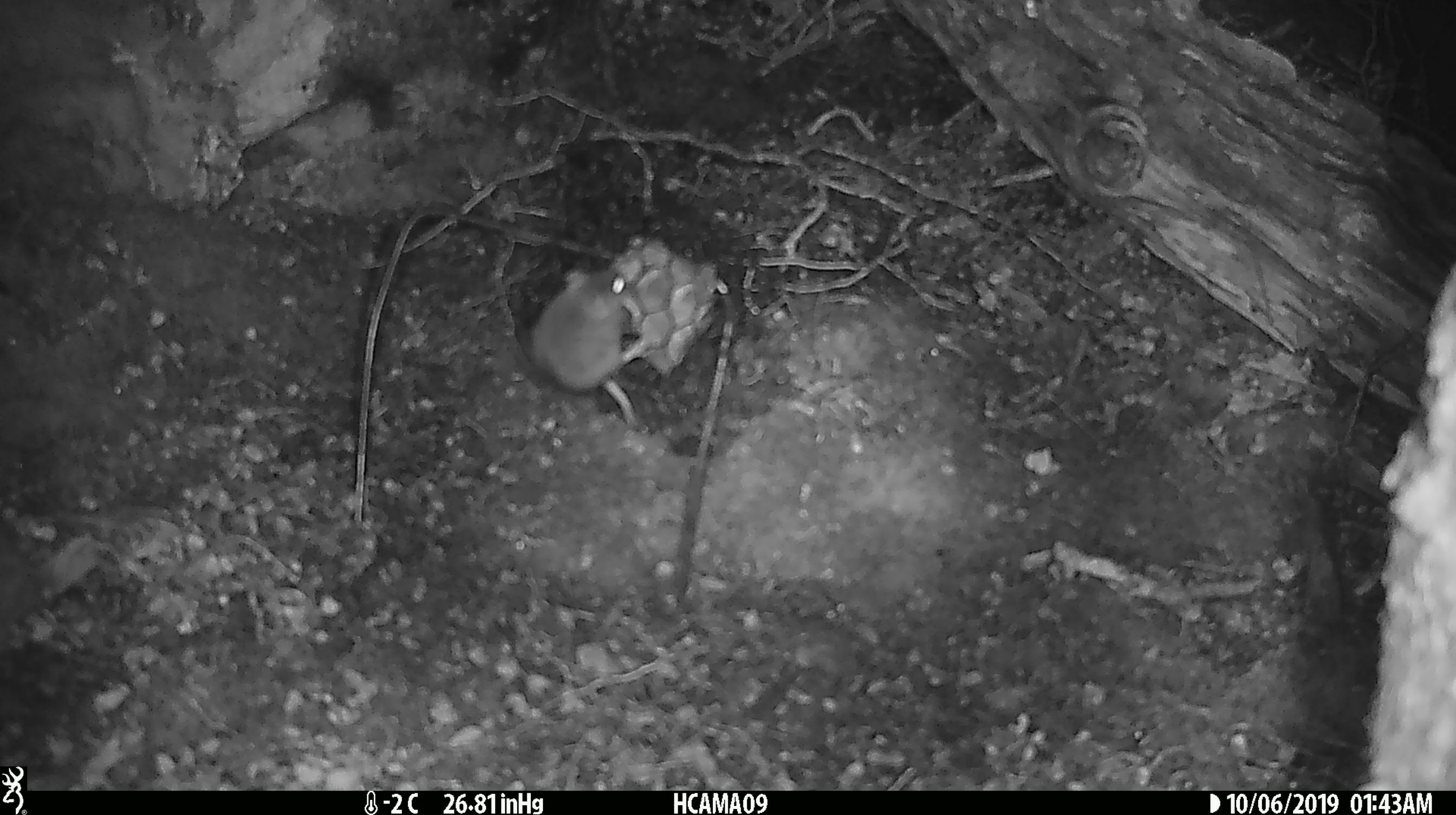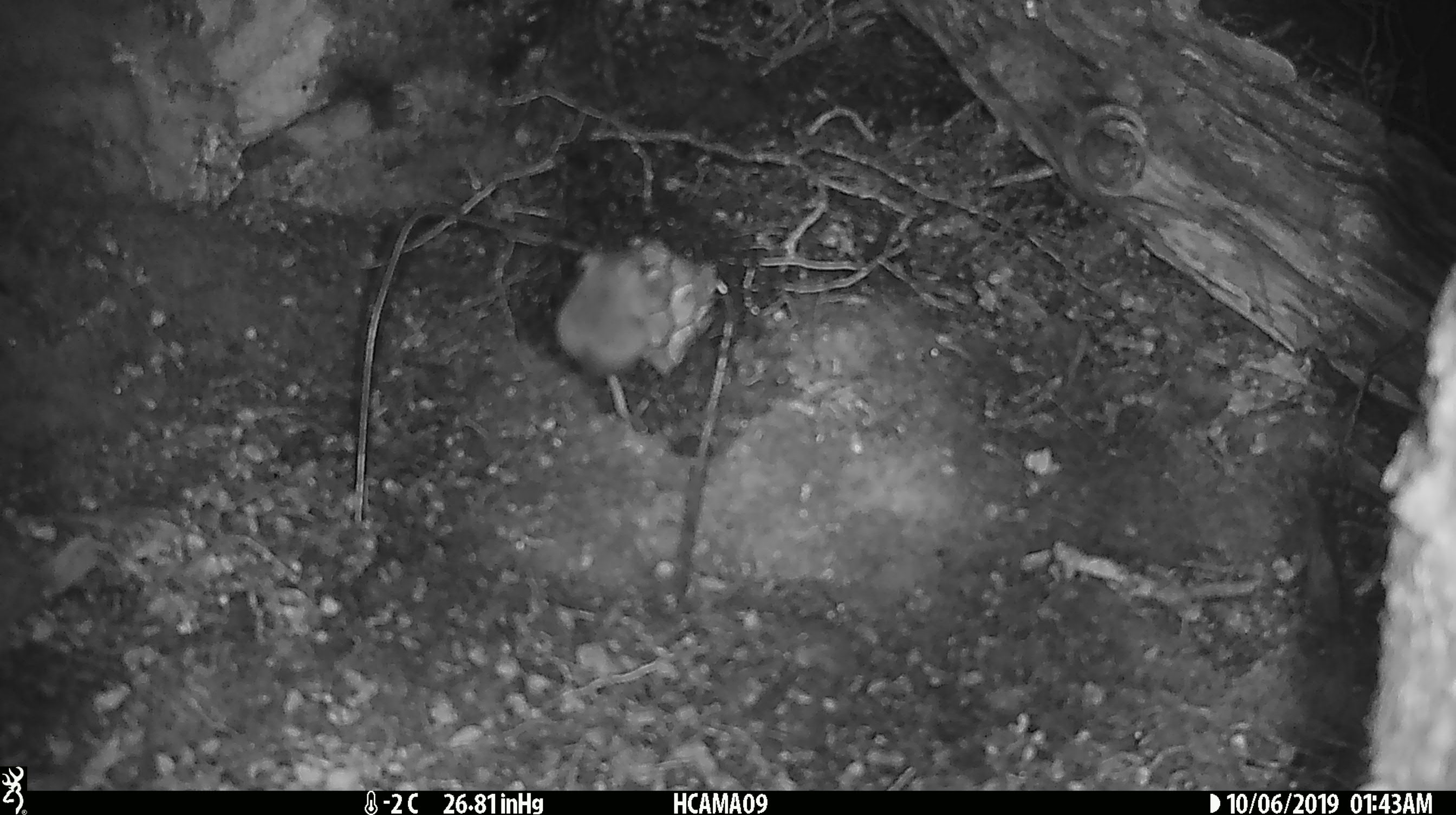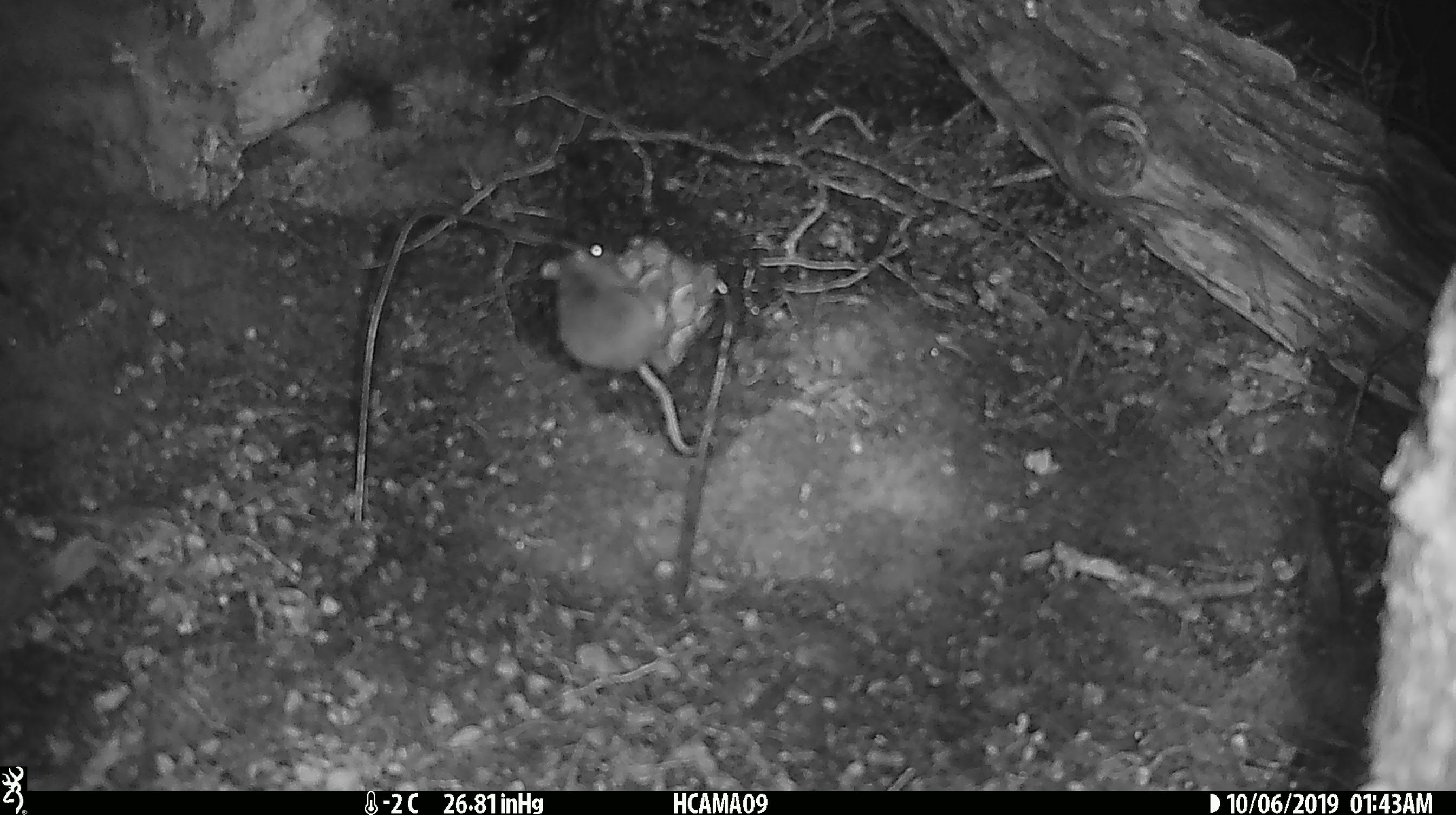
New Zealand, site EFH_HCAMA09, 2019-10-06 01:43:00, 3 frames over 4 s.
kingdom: Animalia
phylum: Chordata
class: Mammalia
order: Rodentia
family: Muridae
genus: Mus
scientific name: Mus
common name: mouse